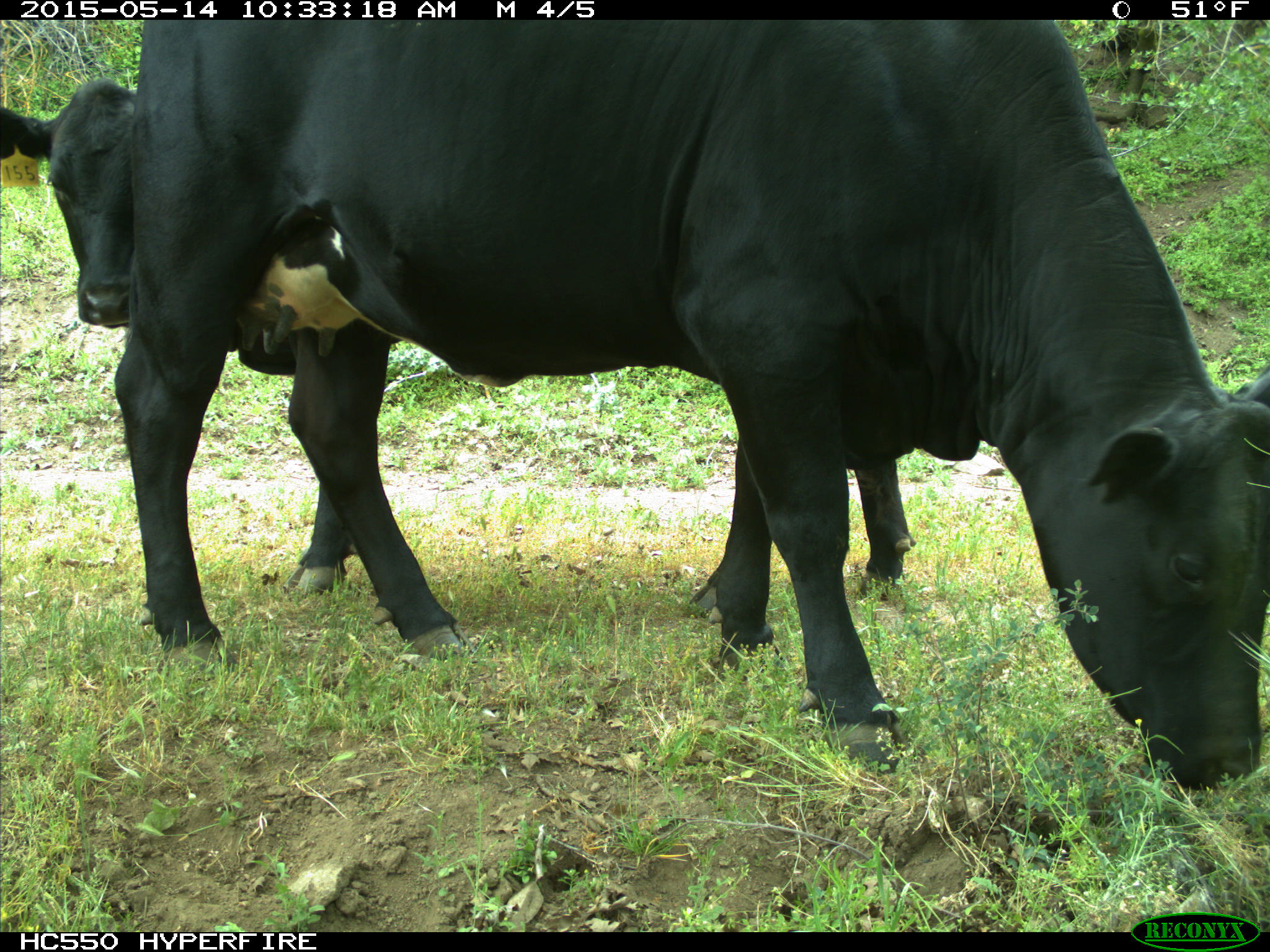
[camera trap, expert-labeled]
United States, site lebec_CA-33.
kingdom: Animalia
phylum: Chordata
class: Mammalia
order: Artiodactyla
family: Bovidae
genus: Bos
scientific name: Bos taurus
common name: domestic cow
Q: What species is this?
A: Bos taurus (domestic cow).